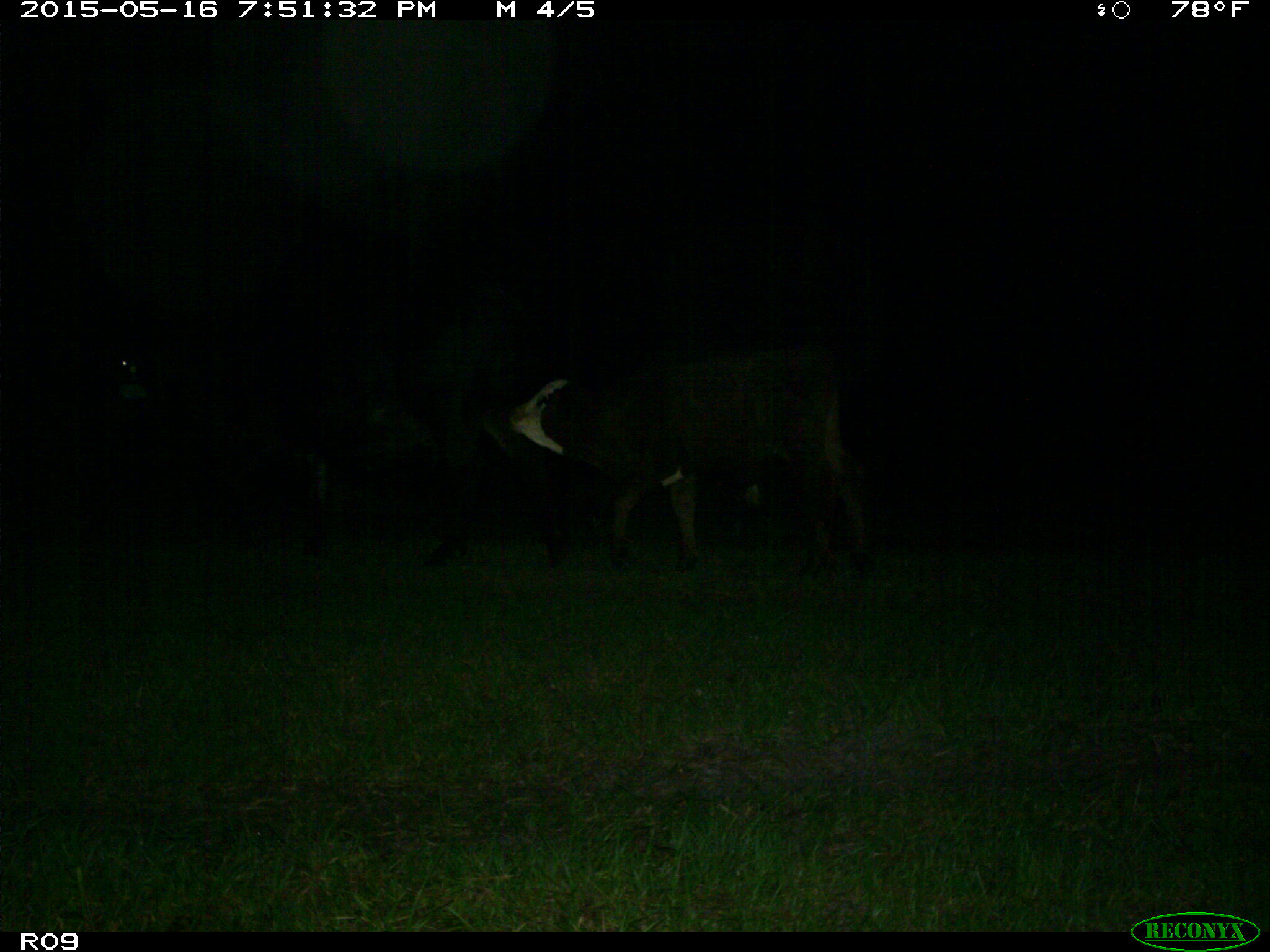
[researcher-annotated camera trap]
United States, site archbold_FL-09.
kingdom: Animalia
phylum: Chordata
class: Mammalia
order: Artiodactyla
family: Bovidae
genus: Bos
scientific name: Bos taurus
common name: domestic cow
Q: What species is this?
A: Bos taurus (domestic cow).